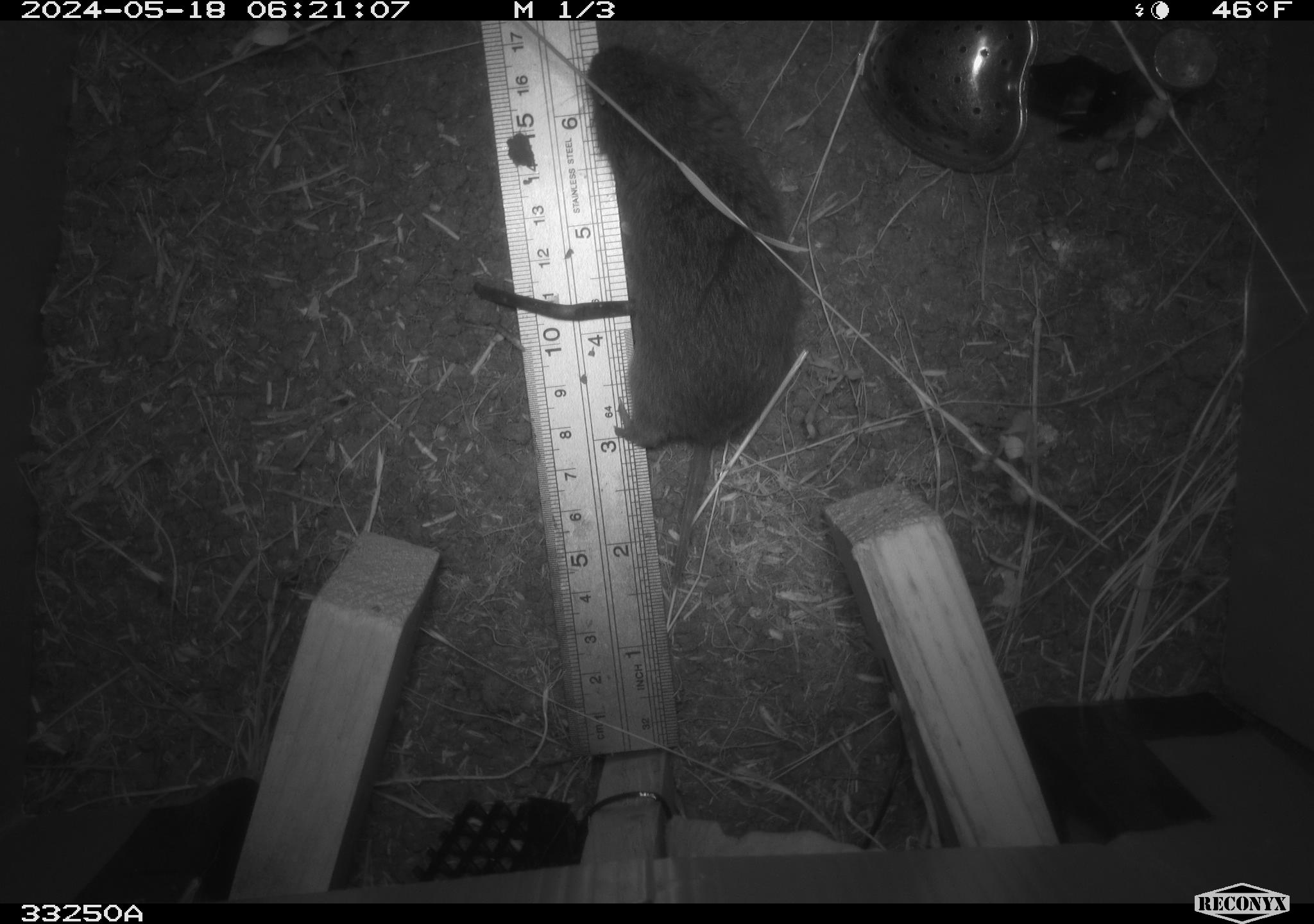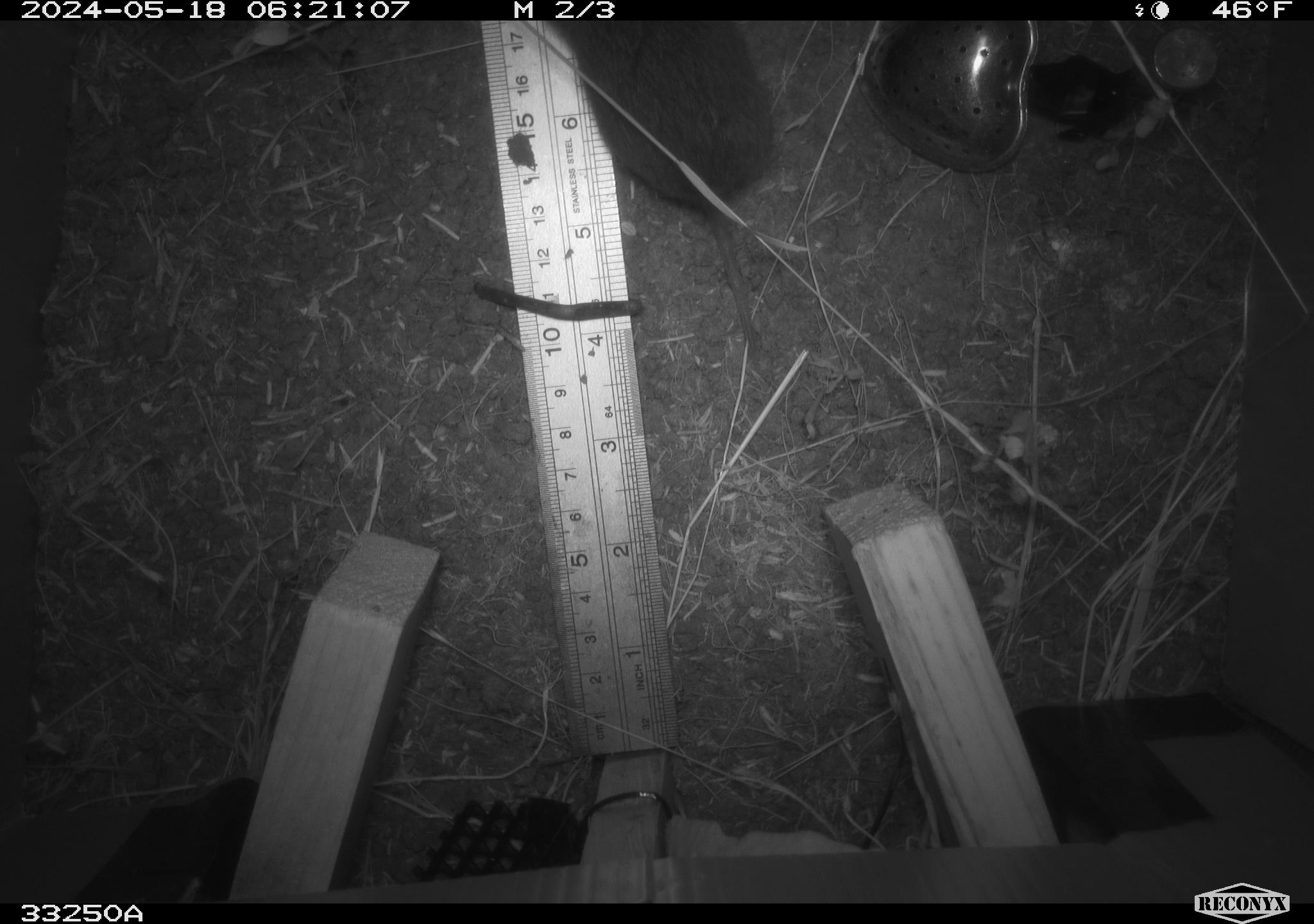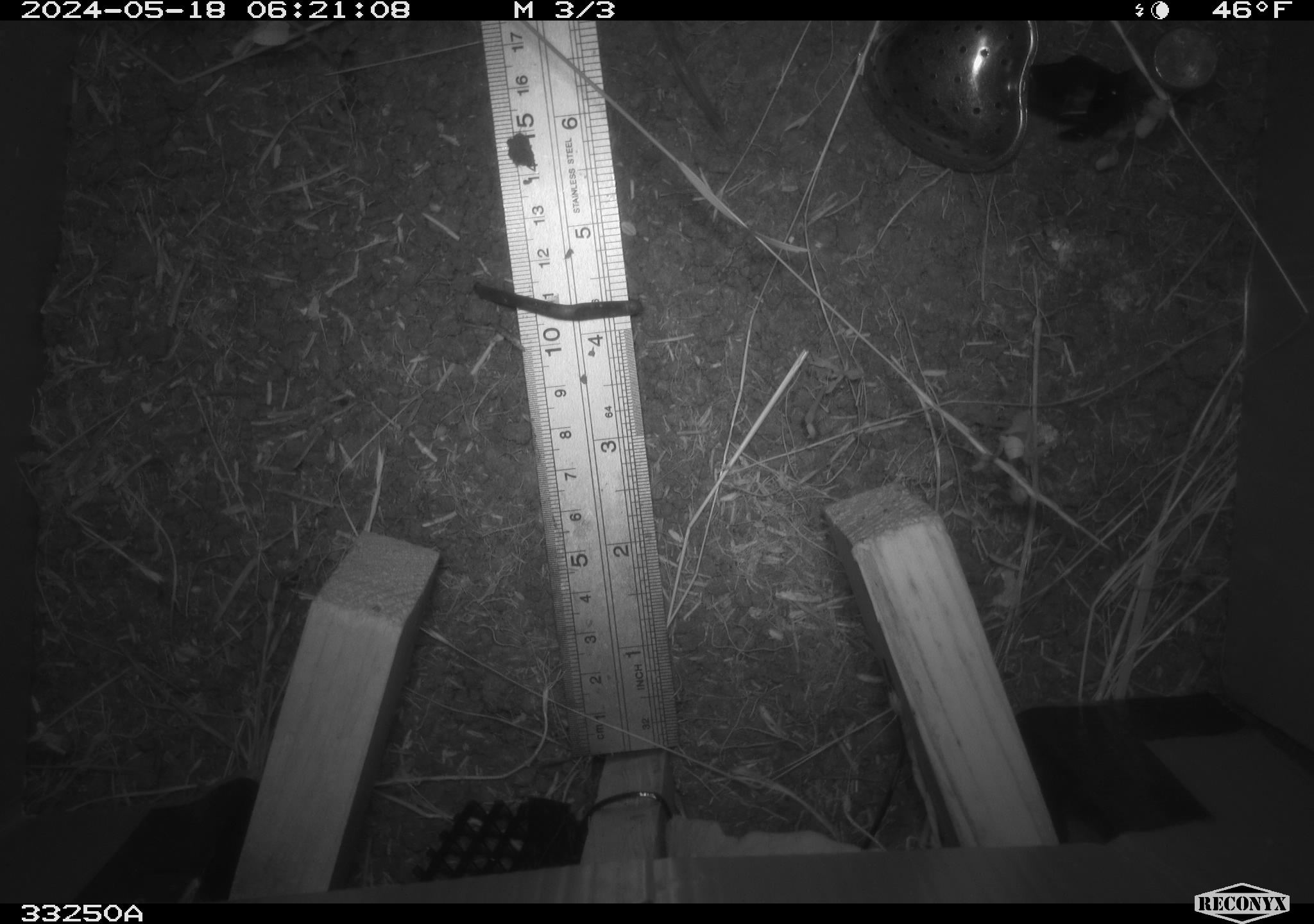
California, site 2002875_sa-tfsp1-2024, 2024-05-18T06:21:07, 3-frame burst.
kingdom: Animalia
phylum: Chordata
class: Mammalia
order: Rodentia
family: Cricetidae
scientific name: Arvicolinae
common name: voles, lemmings, and muskrats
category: arvicolinae subfamily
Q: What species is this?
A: Arvicolinae subfamily (voles, lemmings, and muskrats) (Arvicolinae).